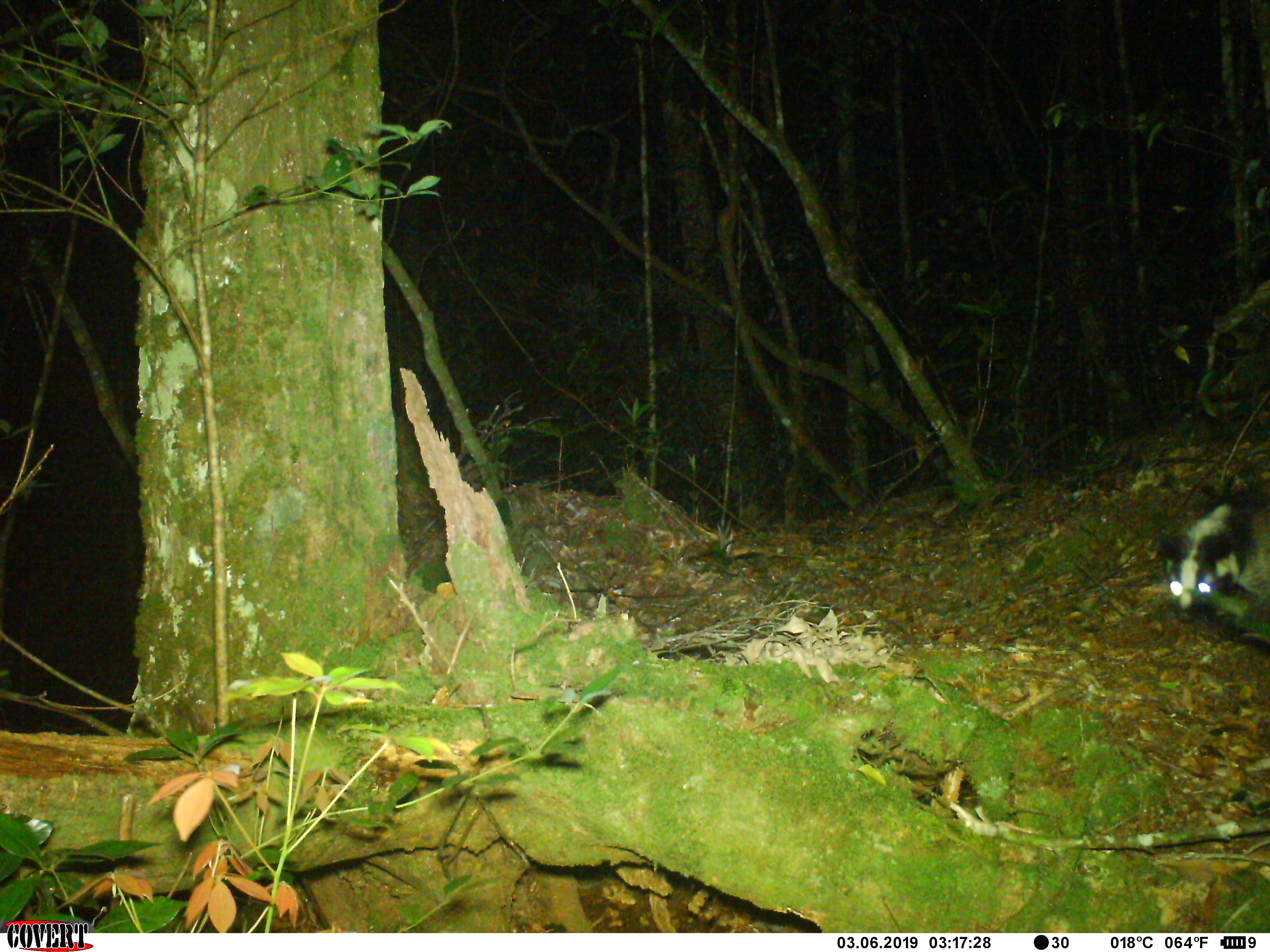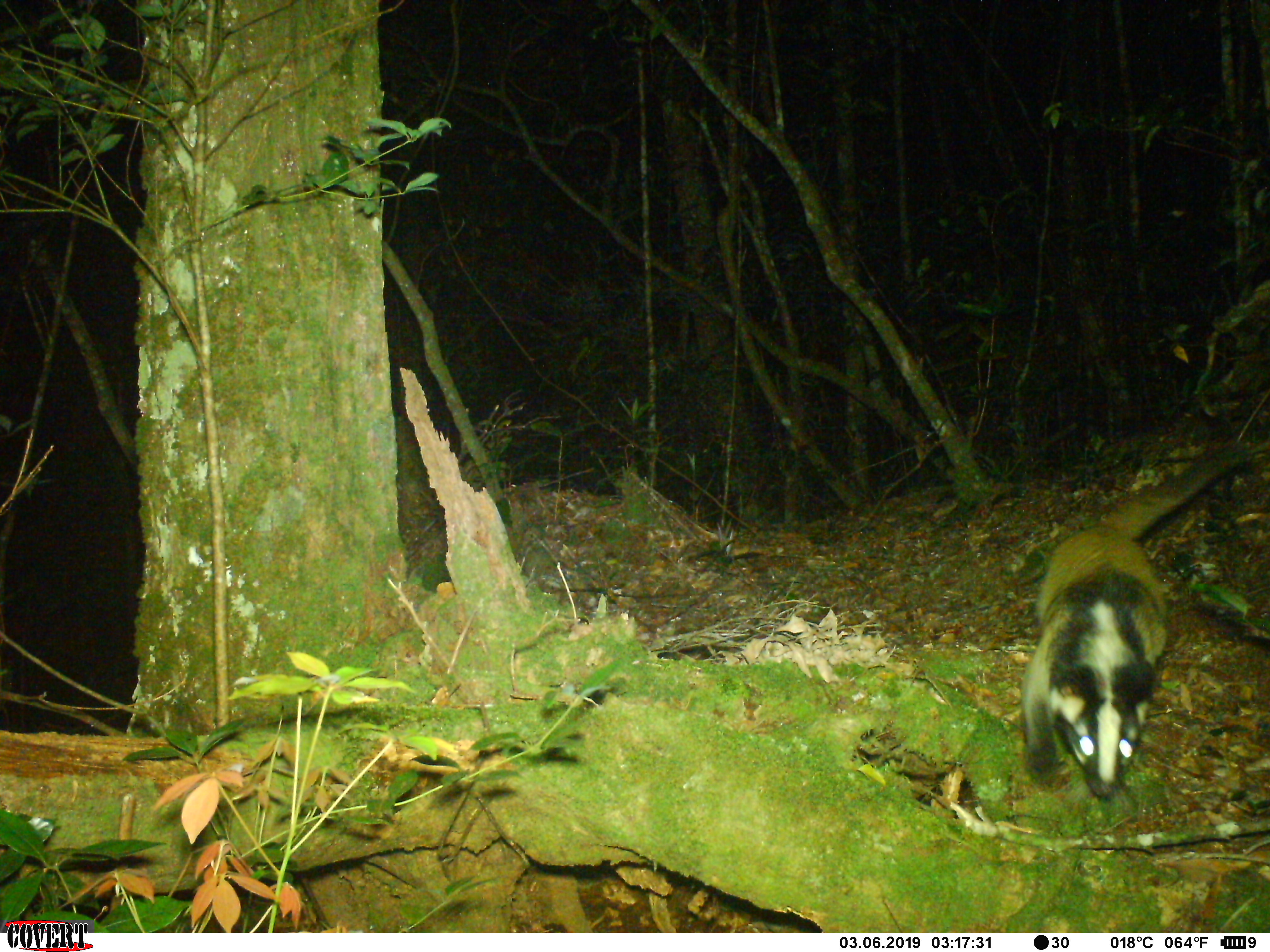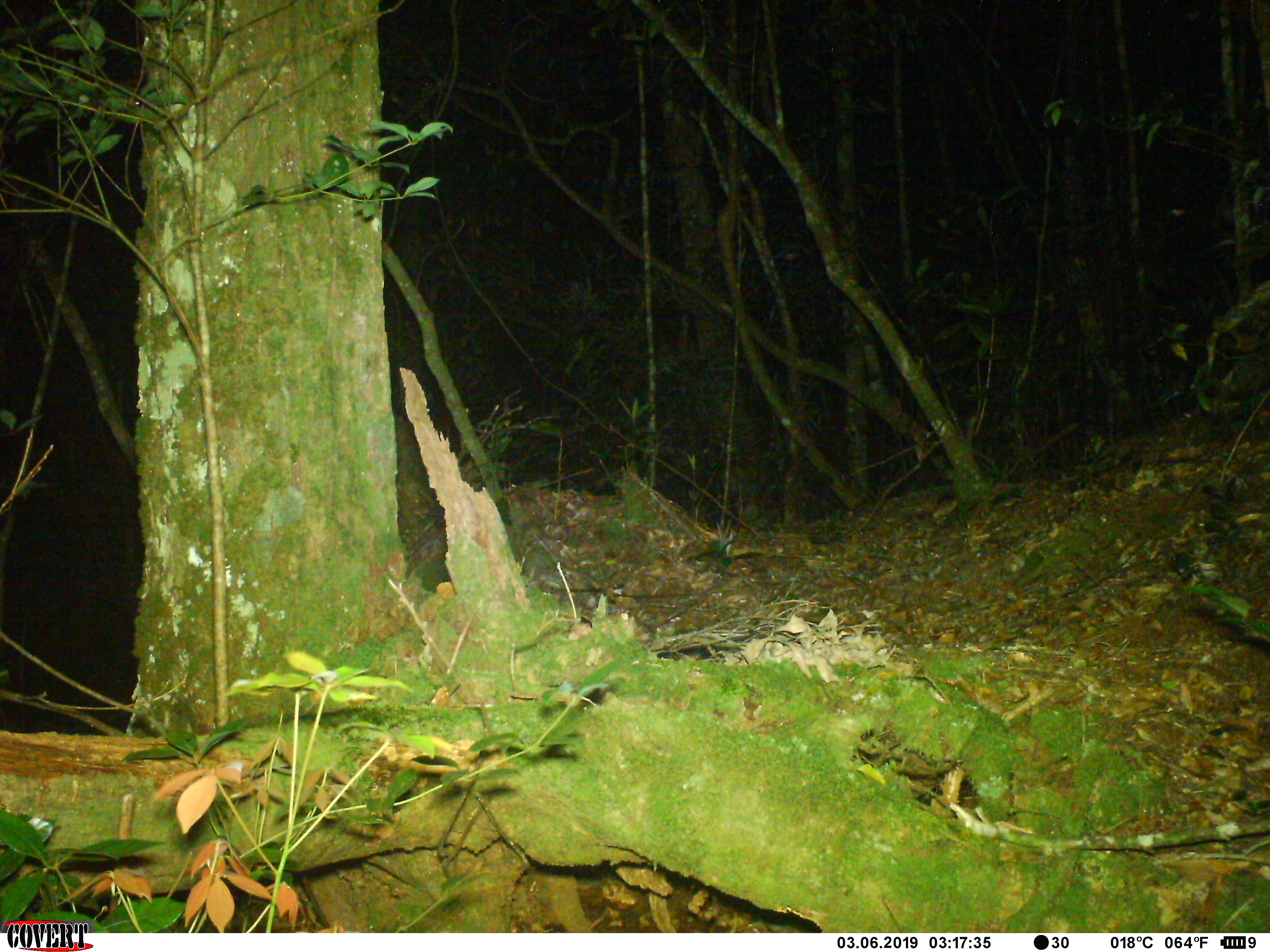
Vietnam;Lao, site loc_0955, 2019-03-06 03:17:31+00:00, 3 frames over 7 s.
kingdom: Animalia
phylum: Chordata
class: Mammalia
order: Carnivora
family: Viverridae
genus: Paguma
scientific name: Paguma larvata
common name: masked palm civet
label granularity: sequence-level